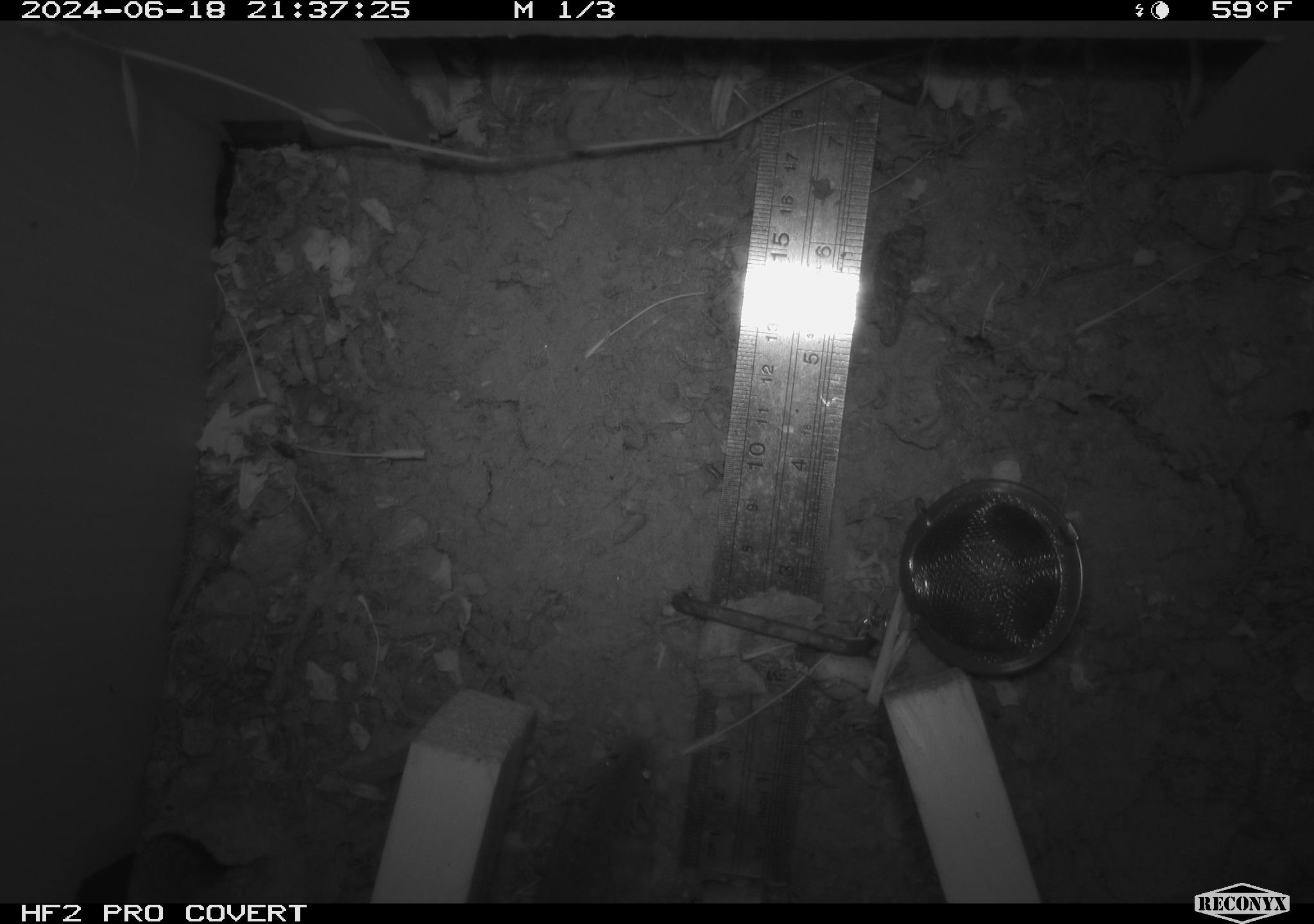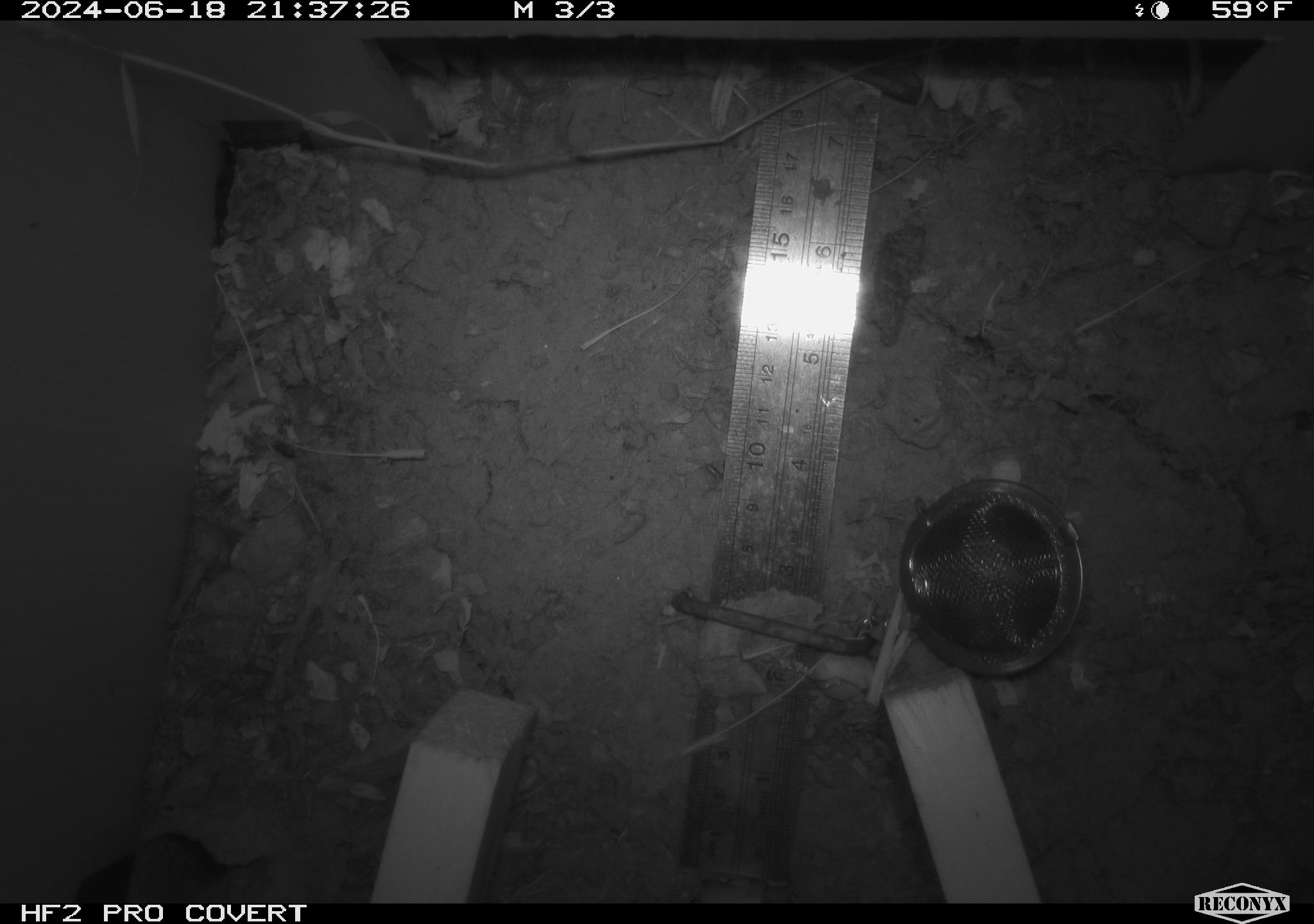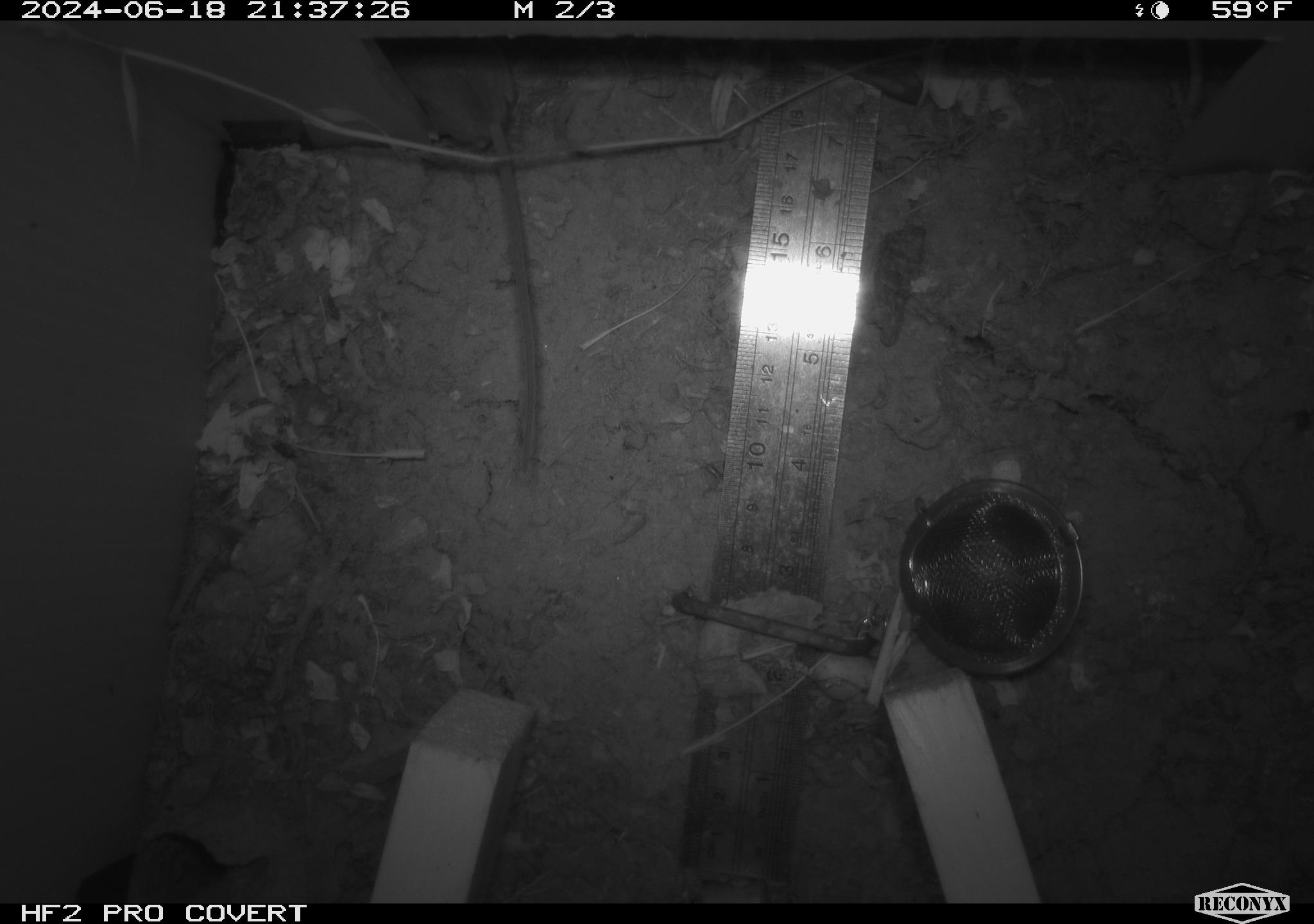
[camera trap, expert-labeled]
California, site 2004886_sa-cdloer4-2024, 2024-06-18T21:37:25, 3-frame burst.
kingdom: Animalia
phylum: Chordata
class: Mammalia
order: Rodentia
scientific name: Rodentia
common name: rodent